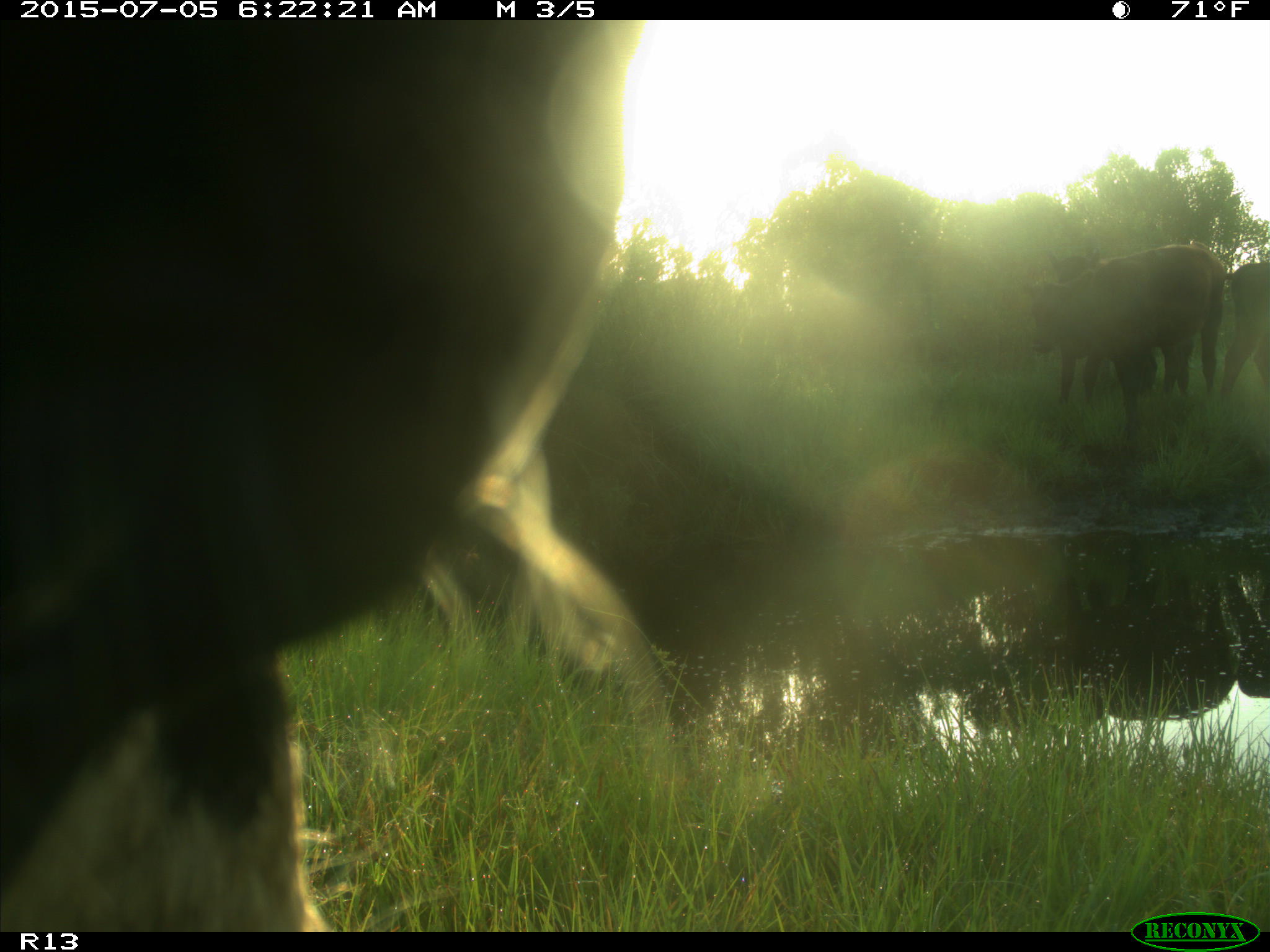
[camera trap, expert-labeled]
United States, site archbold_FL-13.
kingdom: Animalia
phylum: Chordata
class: Mammalia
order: Artiodactyla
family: Bovidae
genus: Bos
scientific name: Bos taurus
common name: domestic cow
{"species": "Bos taurus (domestic cow)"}